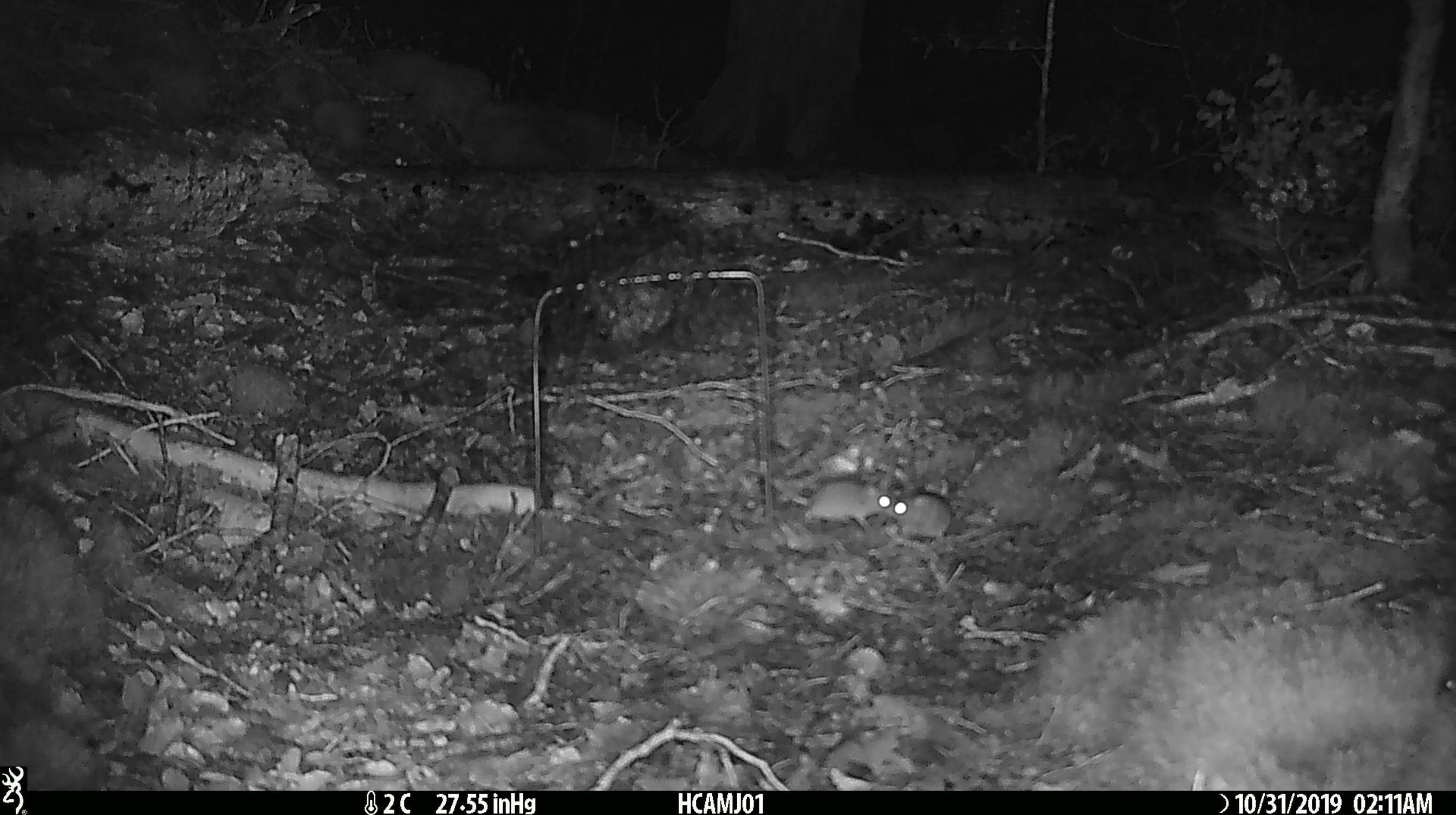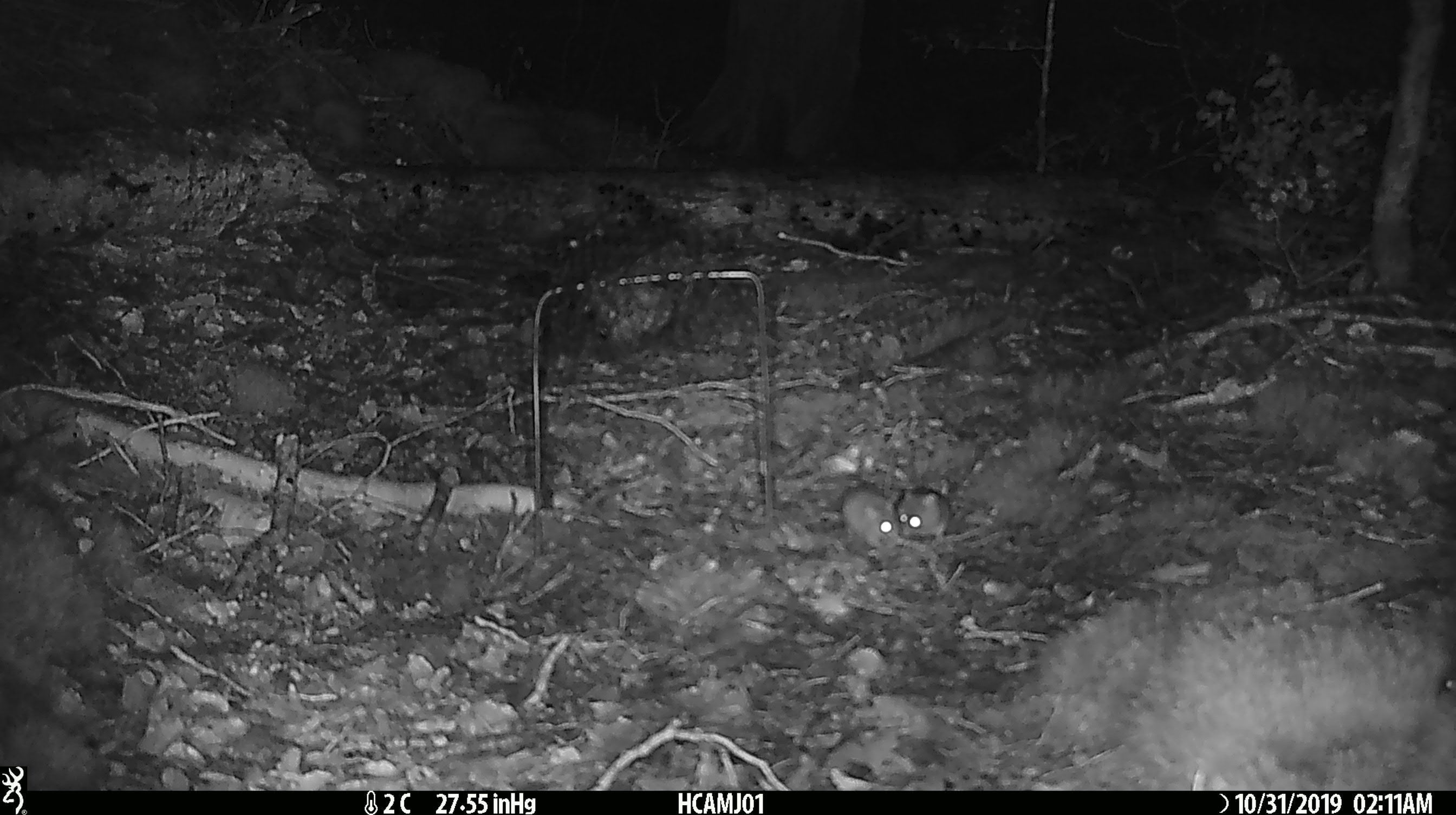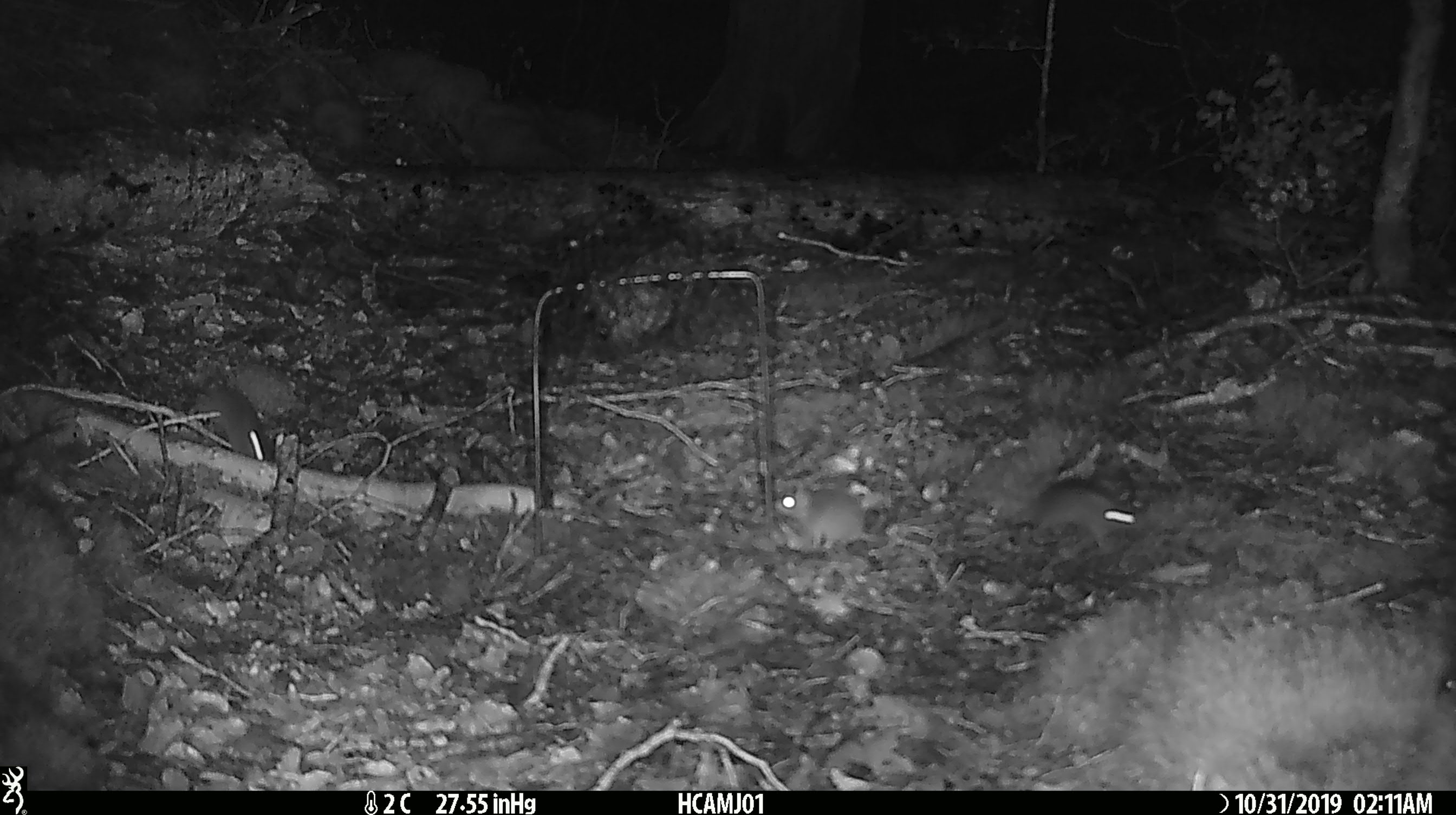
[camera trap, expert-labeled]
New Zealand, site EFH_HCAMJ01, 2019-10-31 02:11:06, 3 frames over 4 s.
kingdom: Animalia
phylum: Chordata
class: Mammalia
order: Rodentia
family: Muridae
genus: Mus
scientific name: Mus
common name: mouse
Mouse (Mus).